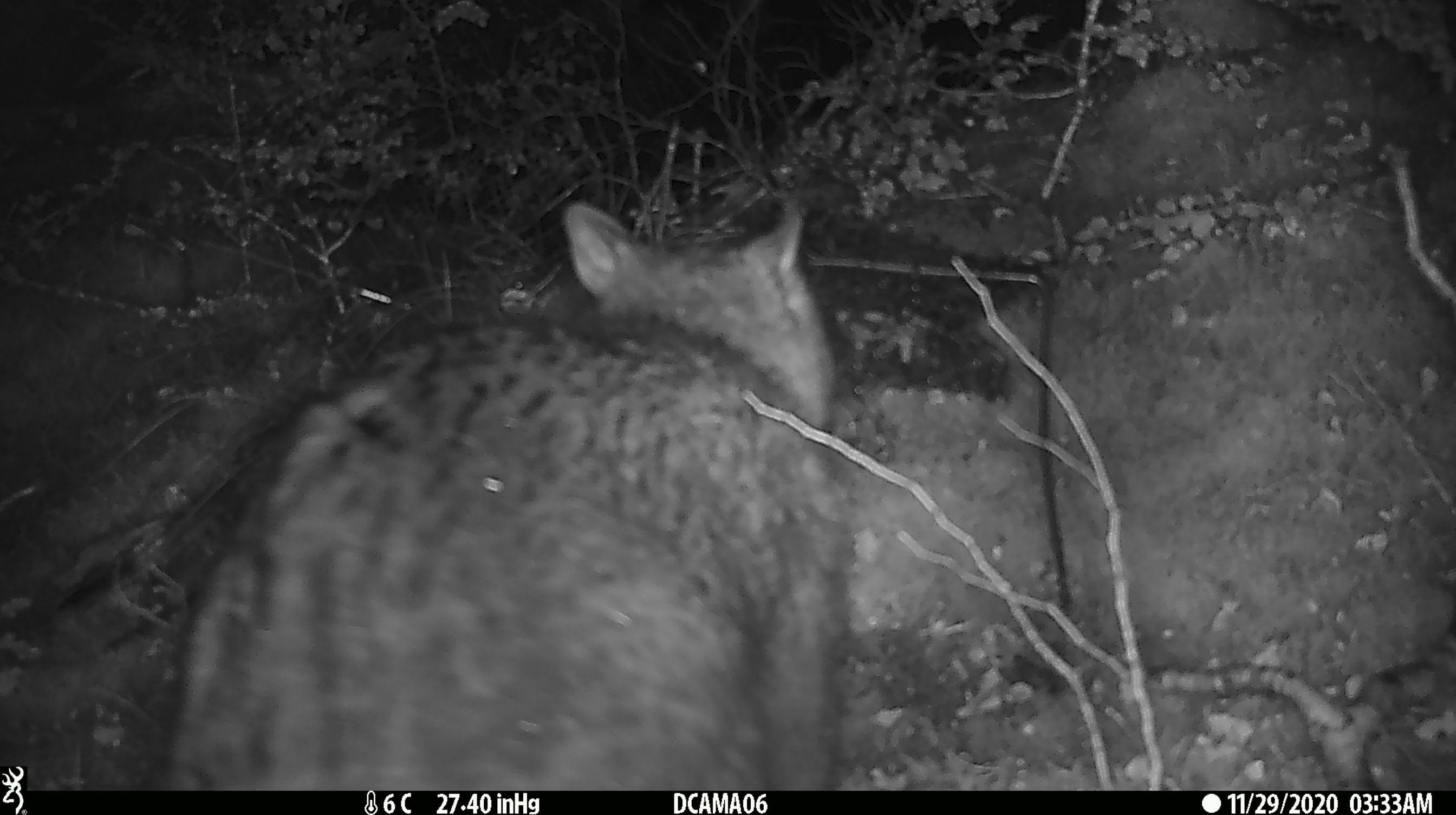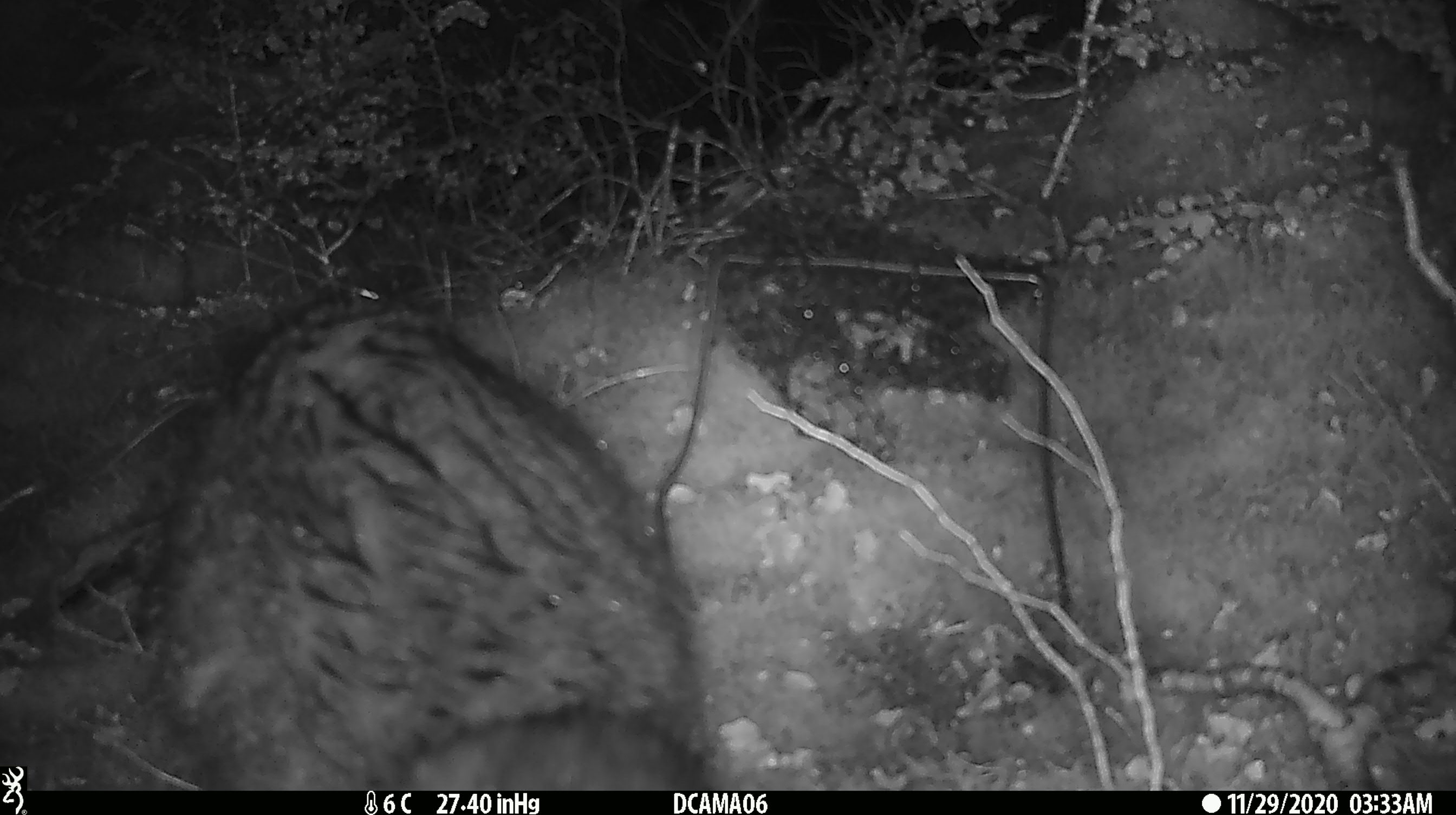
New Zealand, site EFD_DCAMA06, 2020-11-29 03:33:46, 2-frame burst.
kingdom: Animalia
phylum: Chordata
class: Mammalia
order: Diprotodontia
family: Phalangeridae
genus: Trichosurus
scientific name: Trichosurus vulpecula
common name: common brushtail possum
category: possum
Possum (common brushtail possum) (Trichosurus vulpecula).